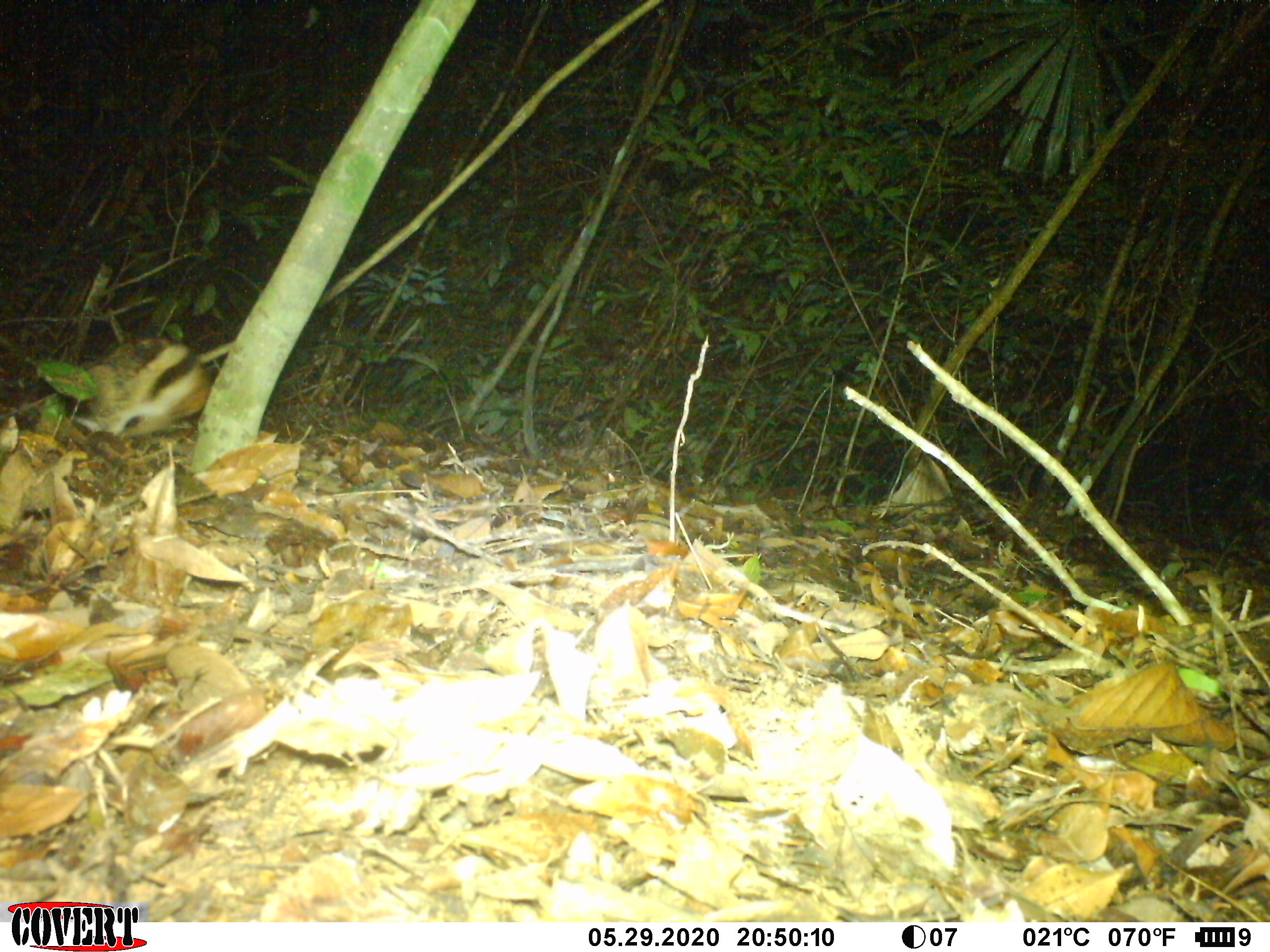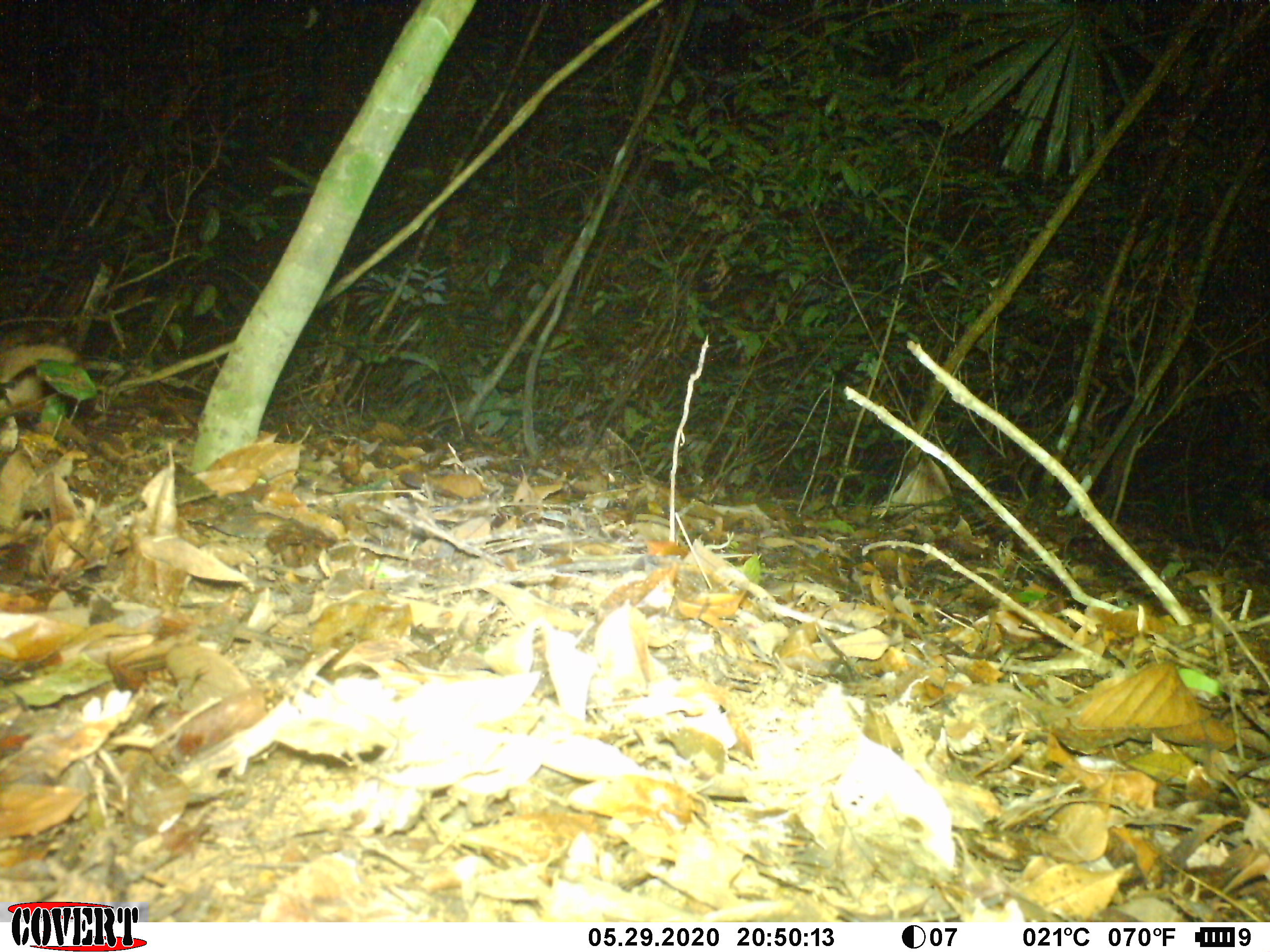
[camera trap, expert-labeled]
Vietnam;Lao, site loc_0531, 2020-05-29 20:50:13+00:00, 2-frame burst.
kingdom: Animalia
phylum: Chordata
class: Mammalia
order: Lagomorpha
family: Leporidae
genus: Nesolagus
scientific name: Nesolagus timminsi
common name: annamite striped rabbit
Annamite striped rabbit (Nesolagus timminsi). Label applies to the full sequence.